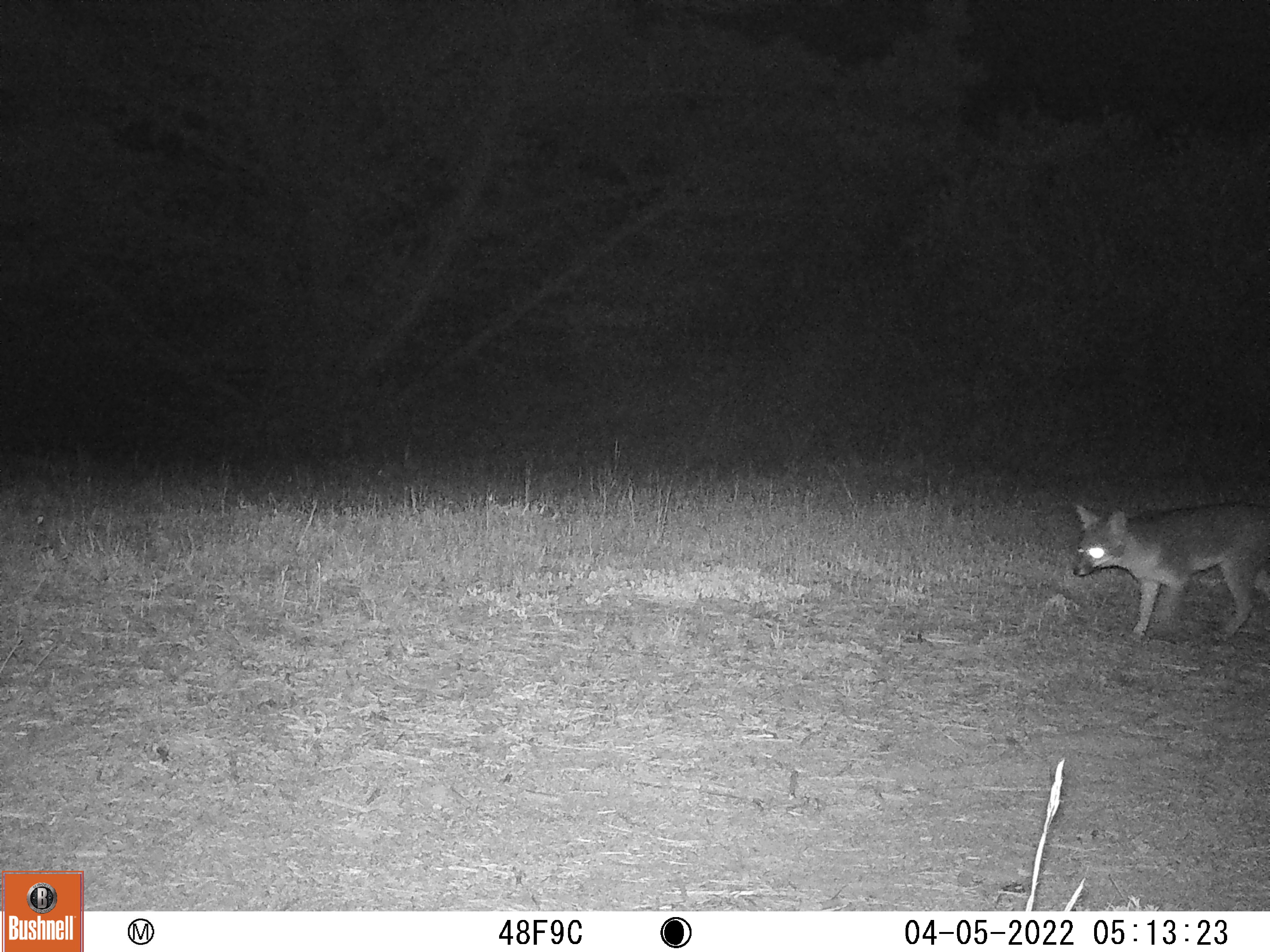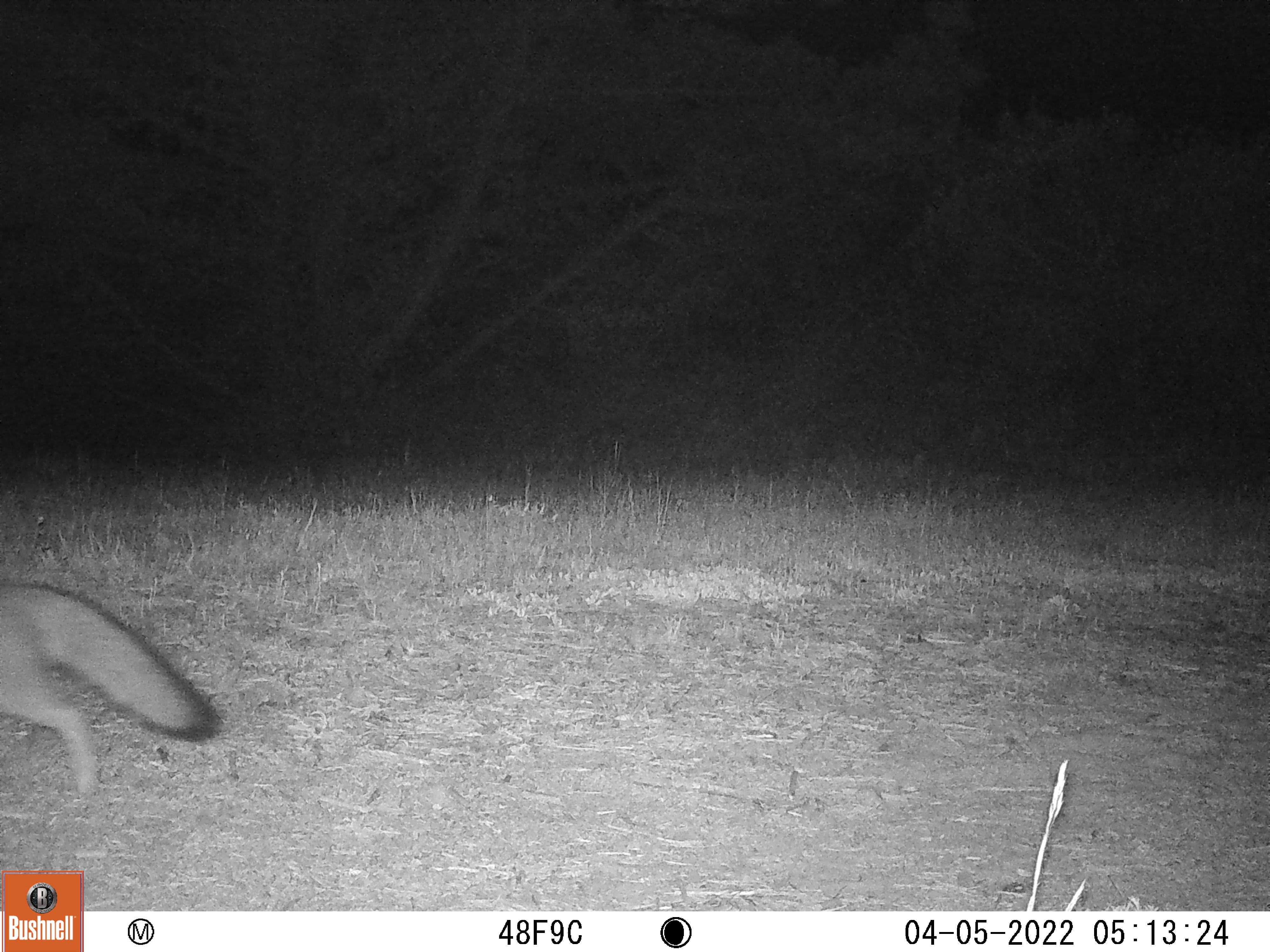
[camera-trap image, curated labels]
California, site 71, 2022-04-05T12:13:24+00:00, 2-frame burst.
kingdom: Animalia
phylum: Chordata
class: Mammalia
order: Carnivora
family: Canidae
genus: Urocyon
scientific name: Urocyon cinereoargenteus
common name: gray fox